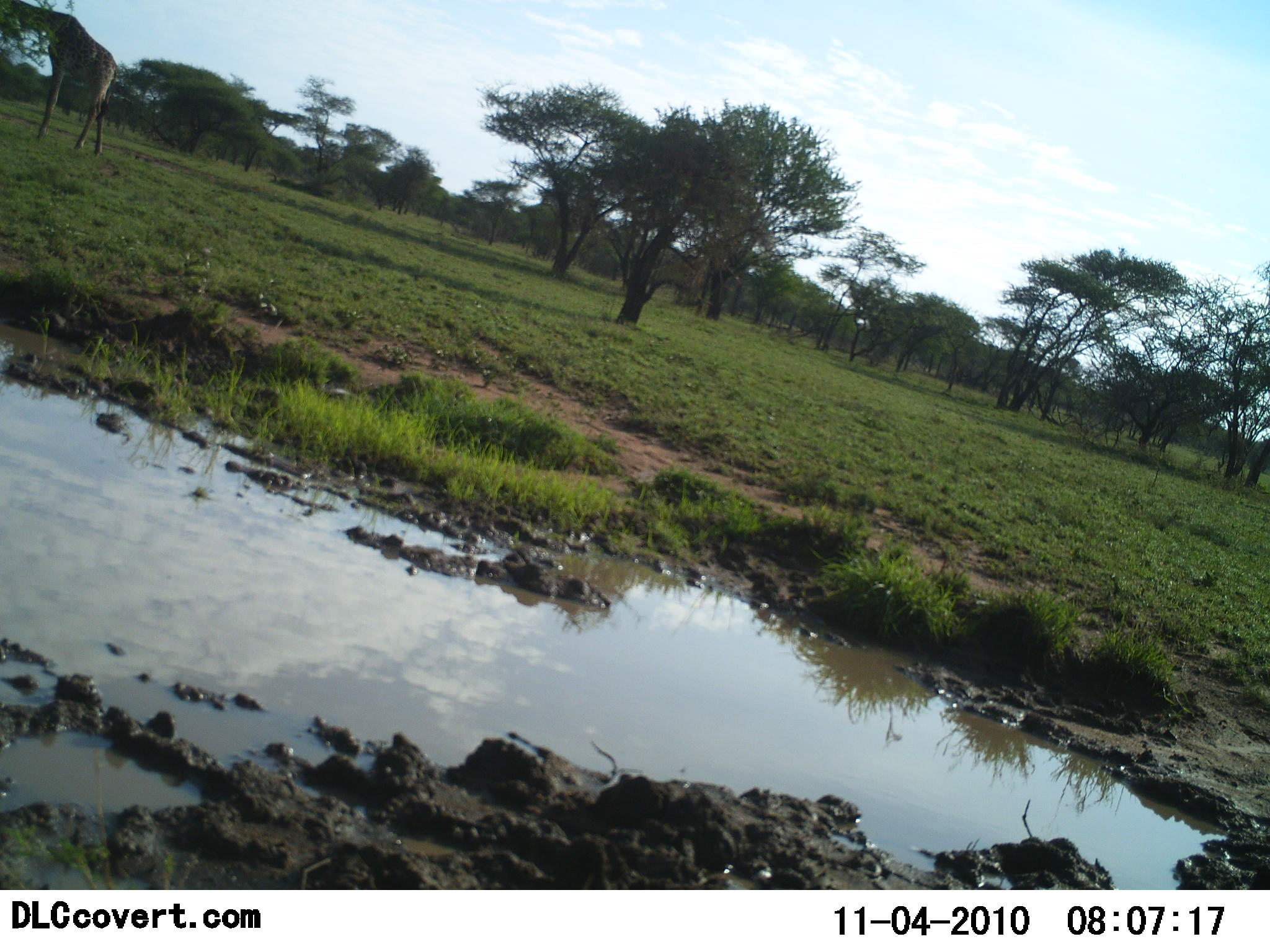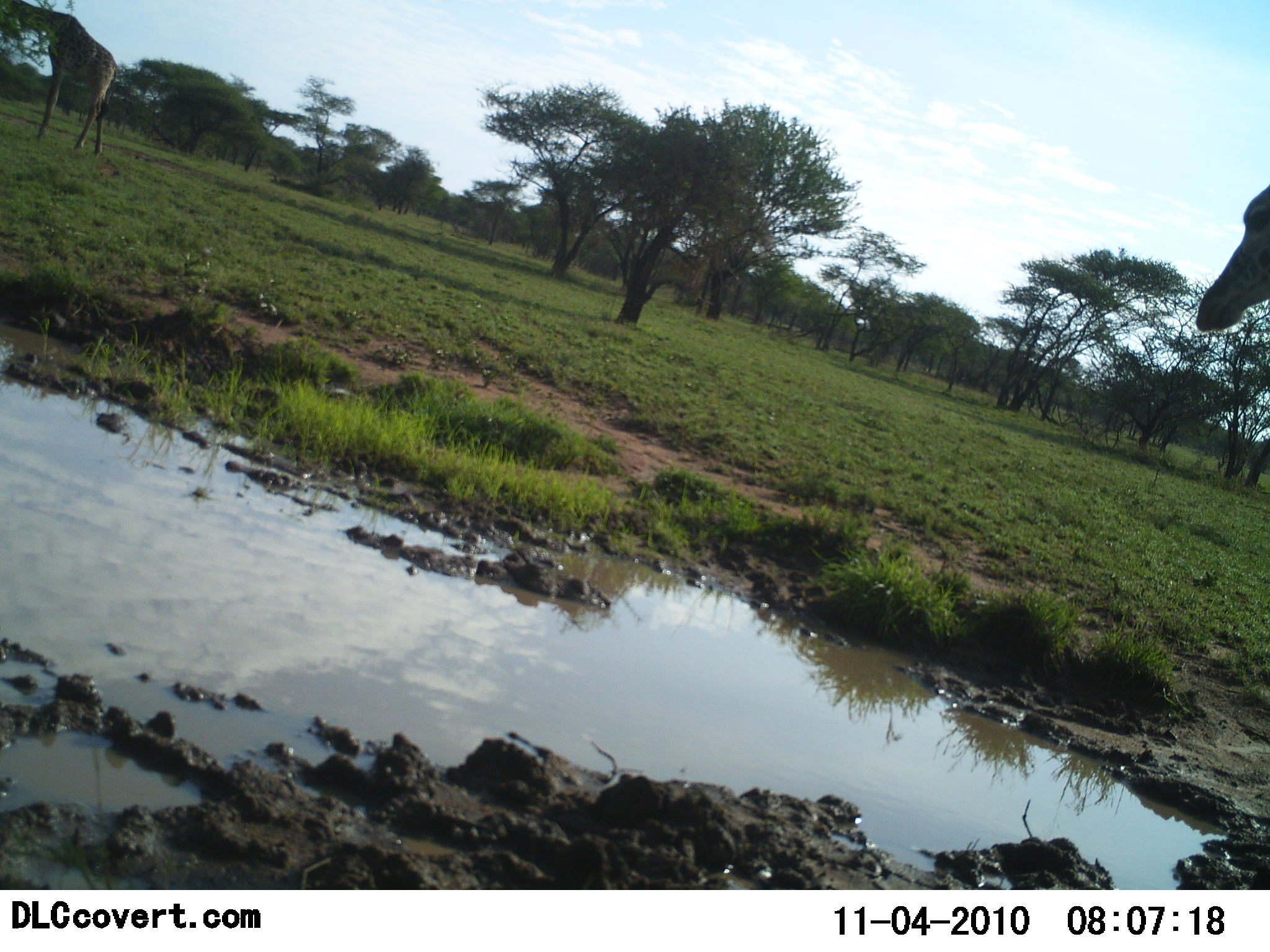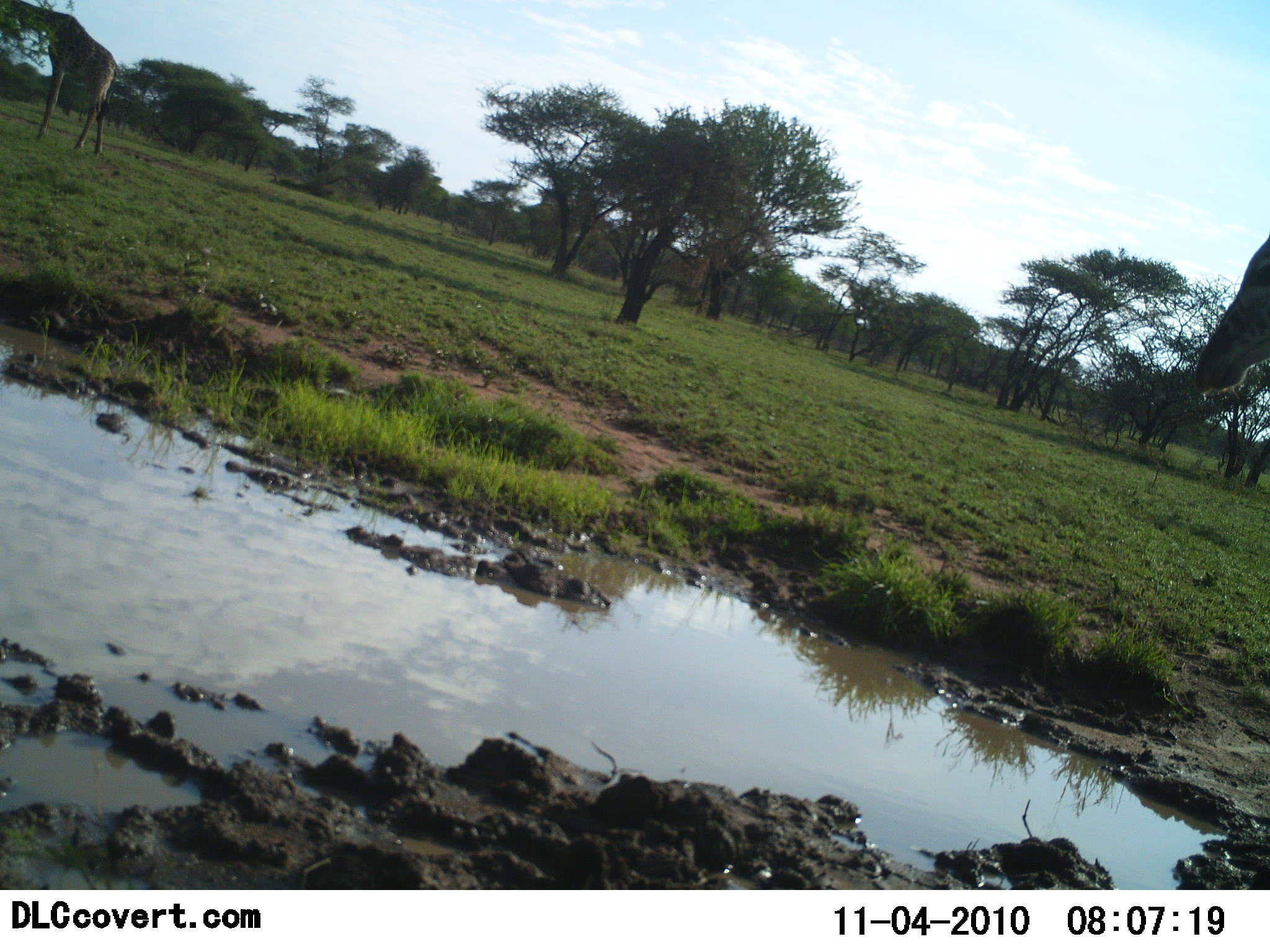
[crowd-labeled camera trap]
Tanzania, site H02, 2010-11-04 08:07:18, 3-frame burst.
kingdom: Animalia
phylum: Chordata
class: Mammalia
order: Artiodactyla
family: Giraffidae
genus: Giraffa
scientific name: Giraffa camelopardalis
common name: giraffe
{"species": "giraffe (Giraffa camelopardalis)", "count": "2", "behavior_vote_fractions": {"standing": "54%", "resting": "0%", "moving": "31%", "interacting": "0%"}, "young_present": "0%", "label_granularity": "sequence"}